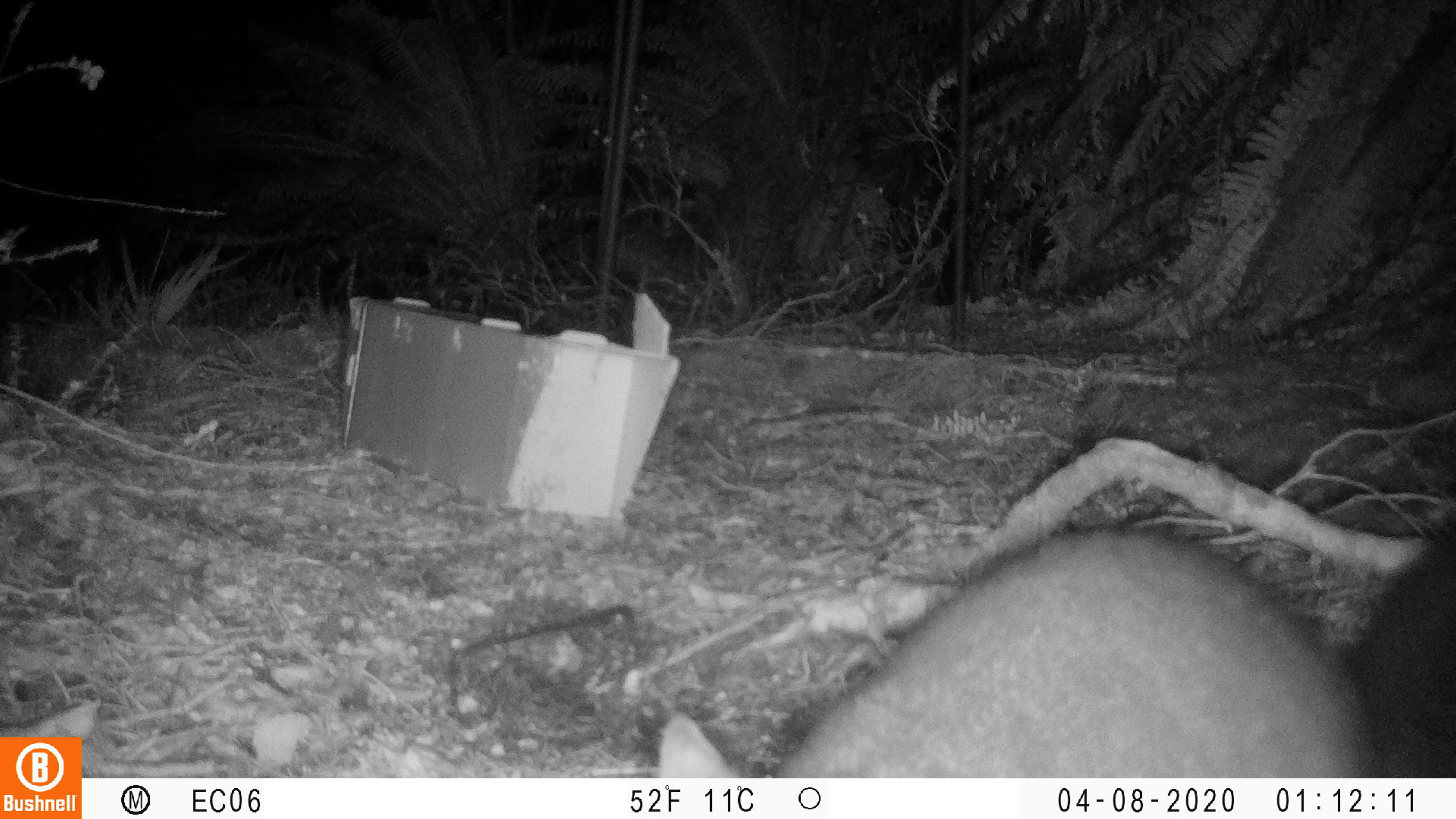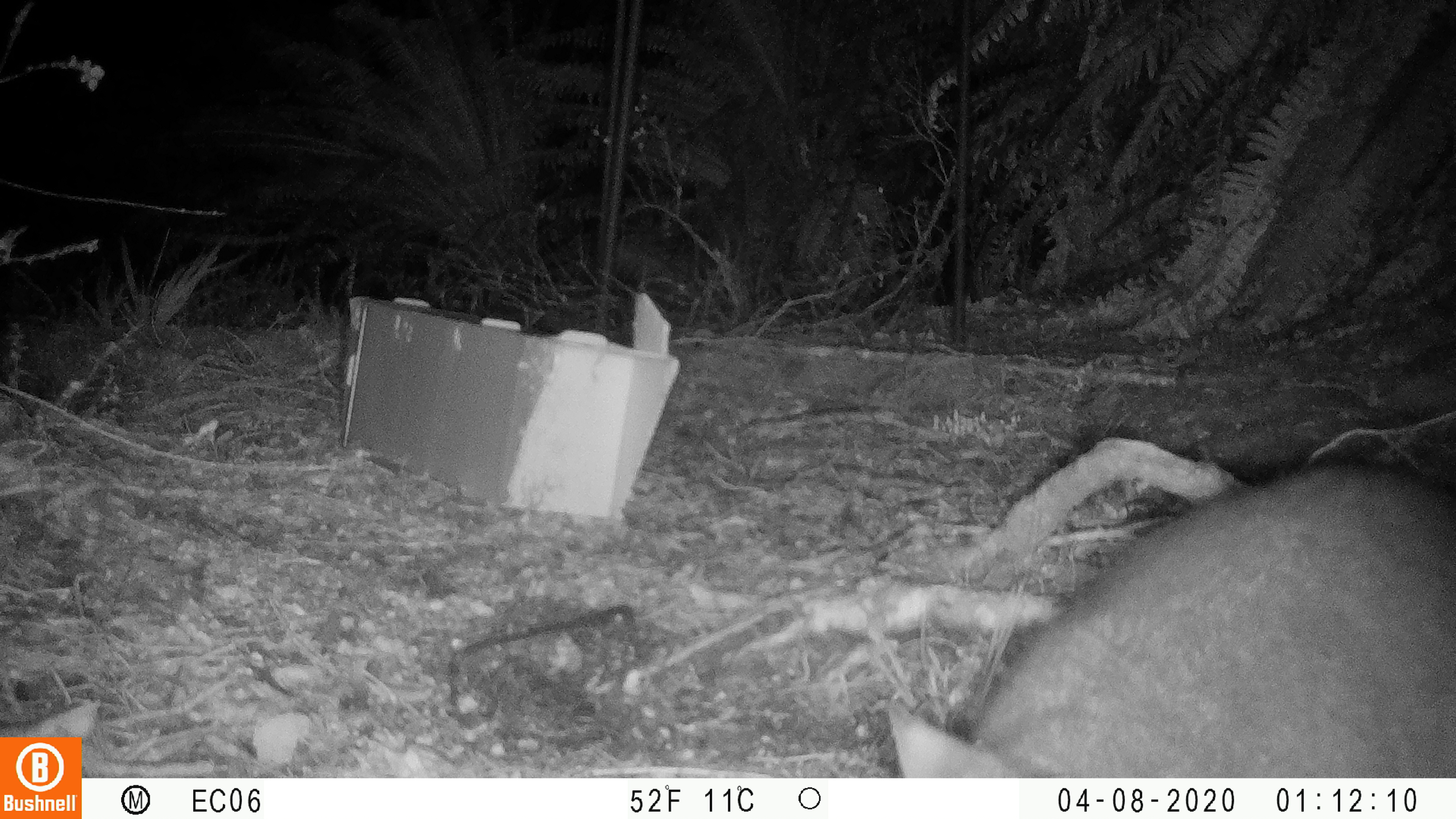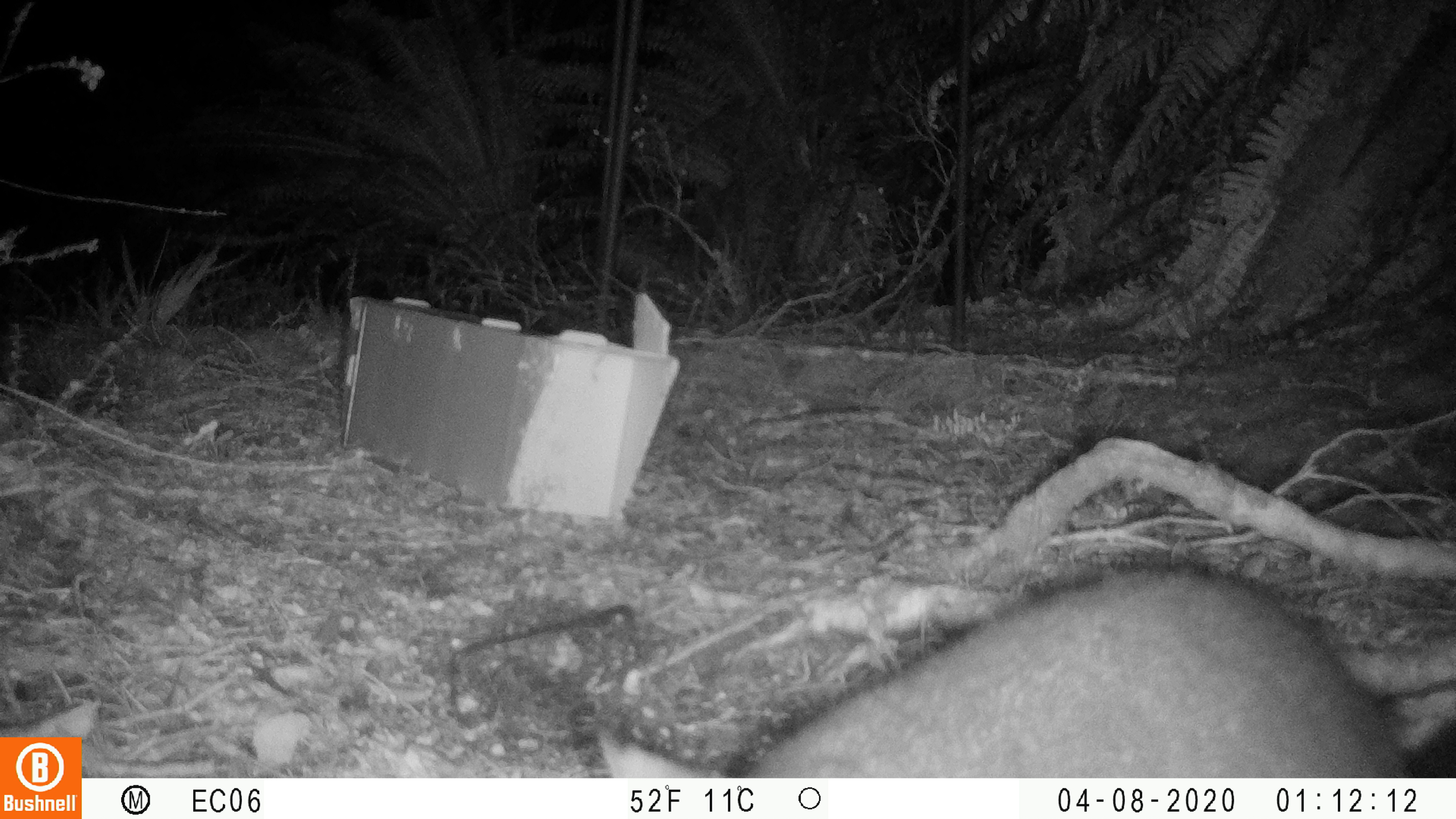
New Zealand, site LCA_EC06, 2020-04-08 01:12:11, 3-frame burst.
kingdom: Animalia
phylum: Chordata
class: Mammalia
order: Diprotodontia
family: Phalangeridae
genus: Trichosurus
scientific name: Trichosurus vulpecula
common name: common brushtail possum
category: possum